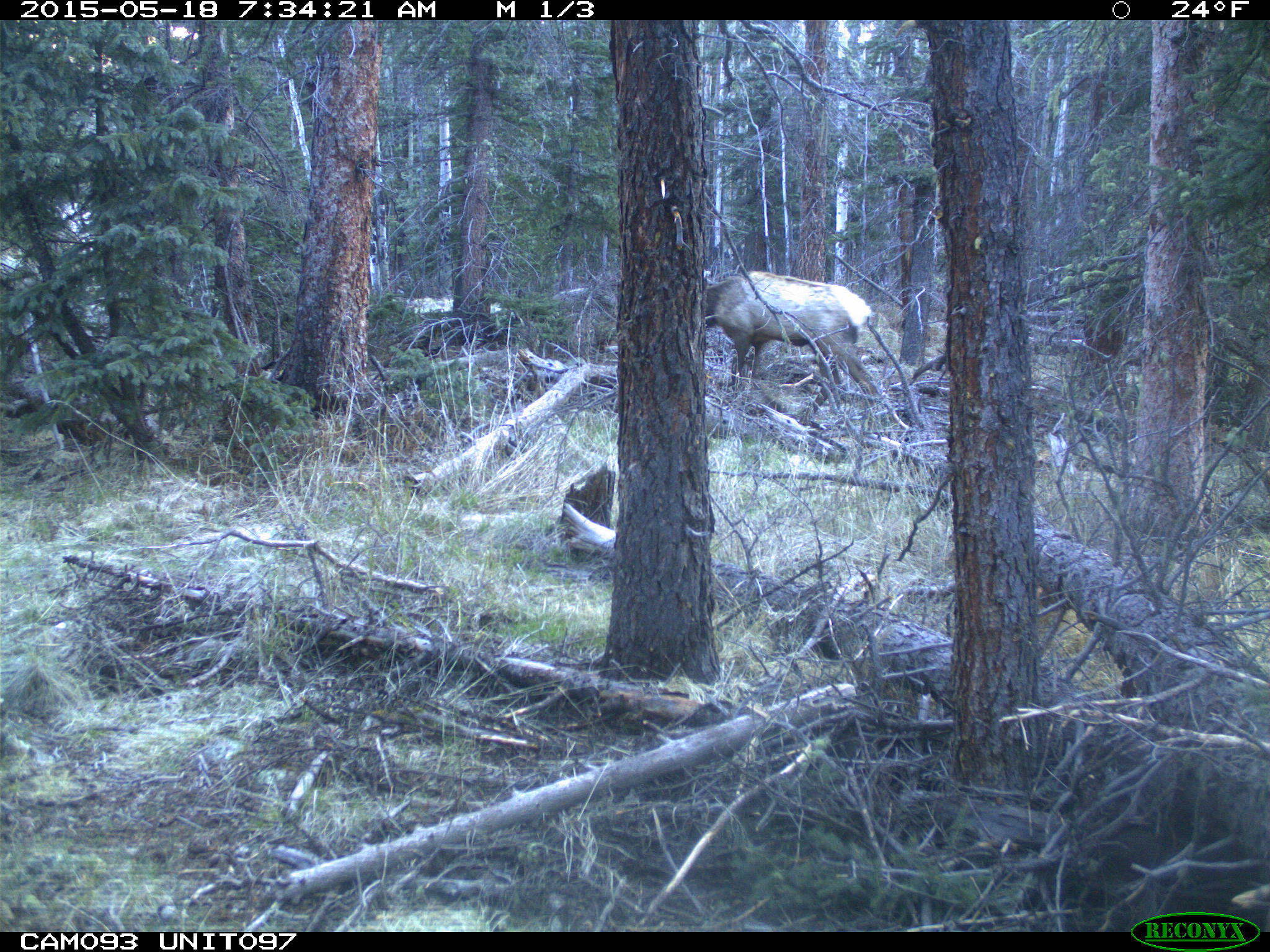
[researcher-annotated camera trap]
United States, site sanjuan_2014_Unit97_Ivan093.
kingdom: Animalia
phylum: Chordata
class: Mammalia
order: Artiodactyla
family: Cervidae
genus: Cervus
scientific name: Cervus elaphus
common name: red deer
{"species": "Cervus elaphus (red deer)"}